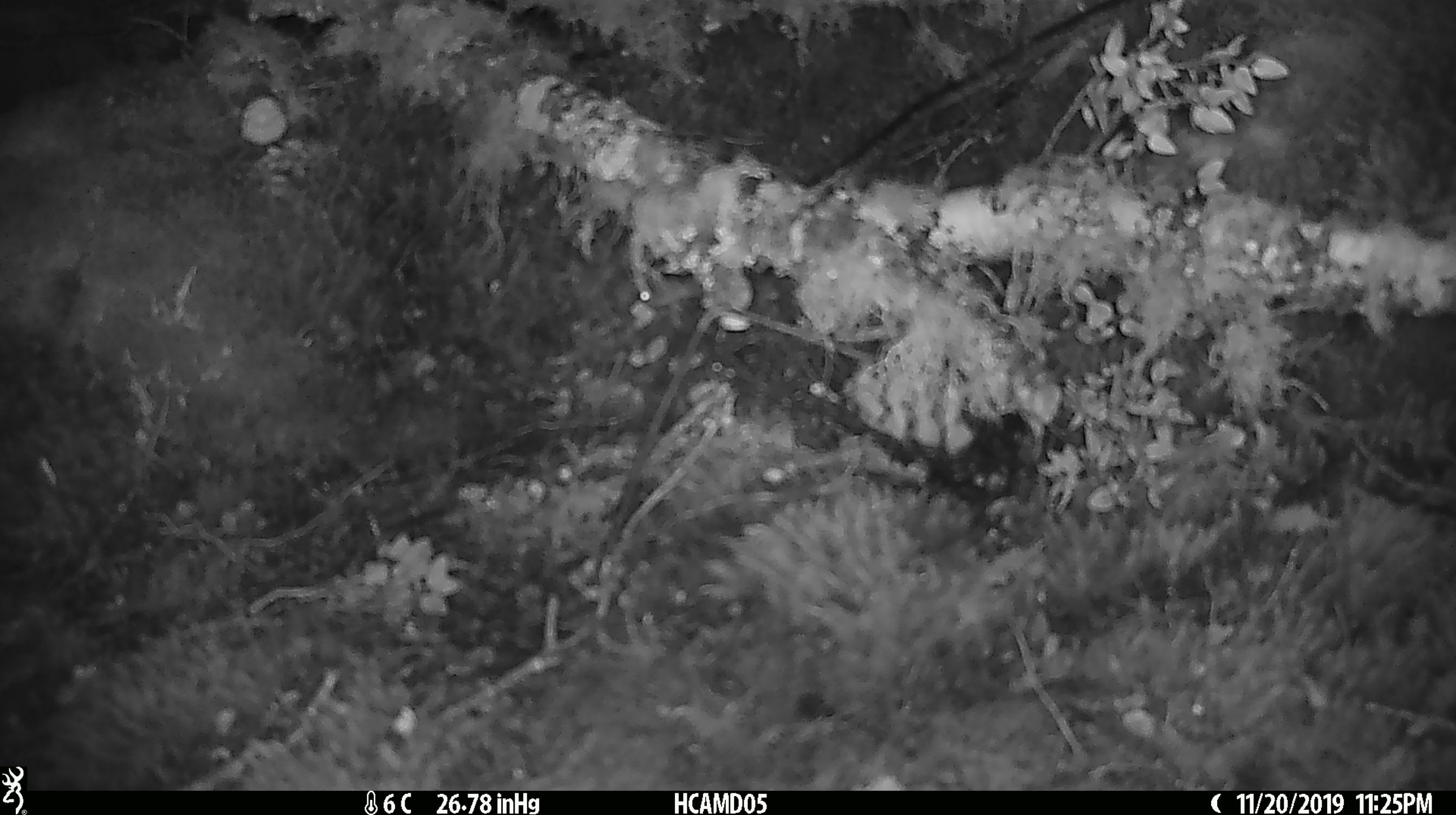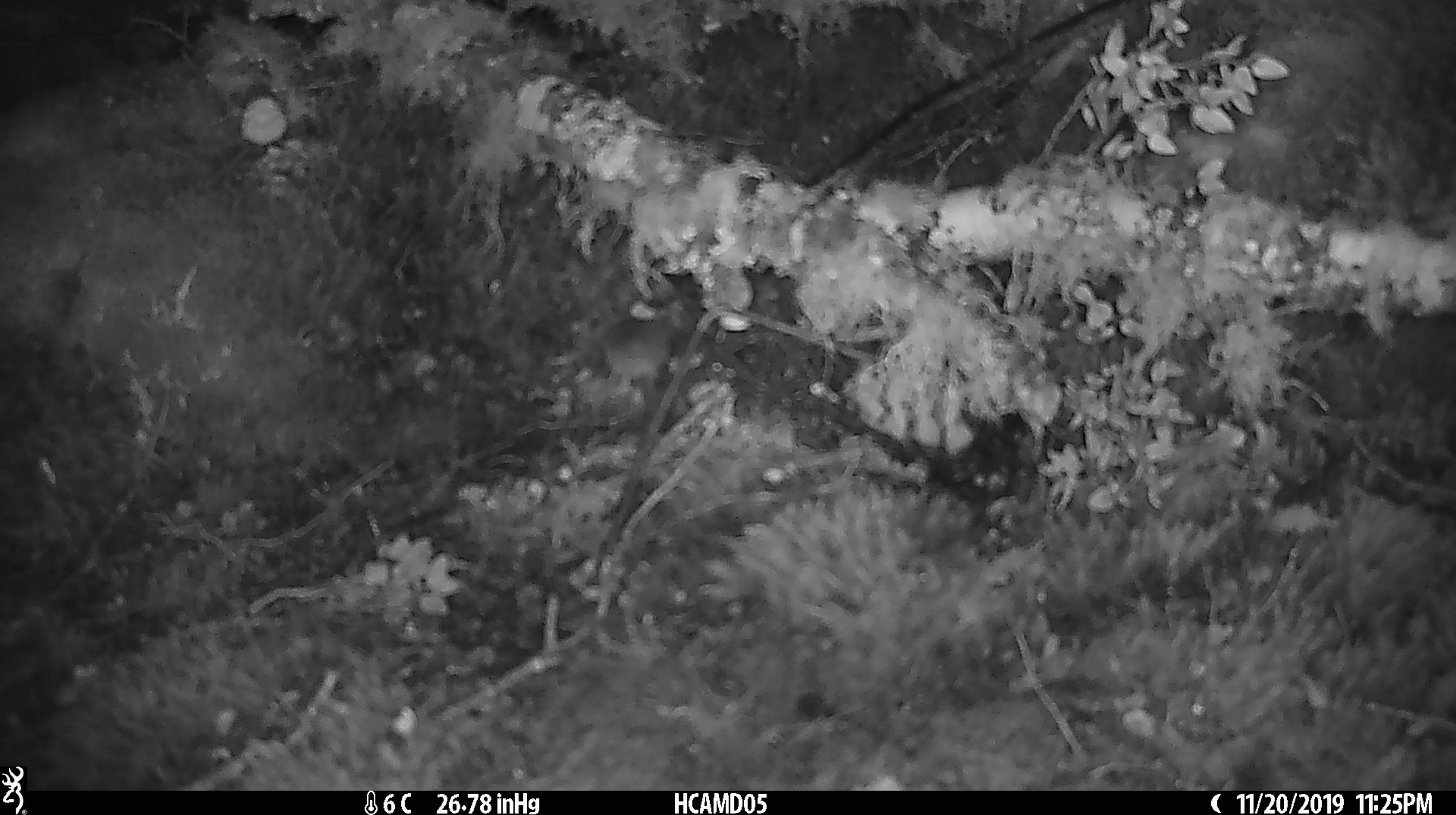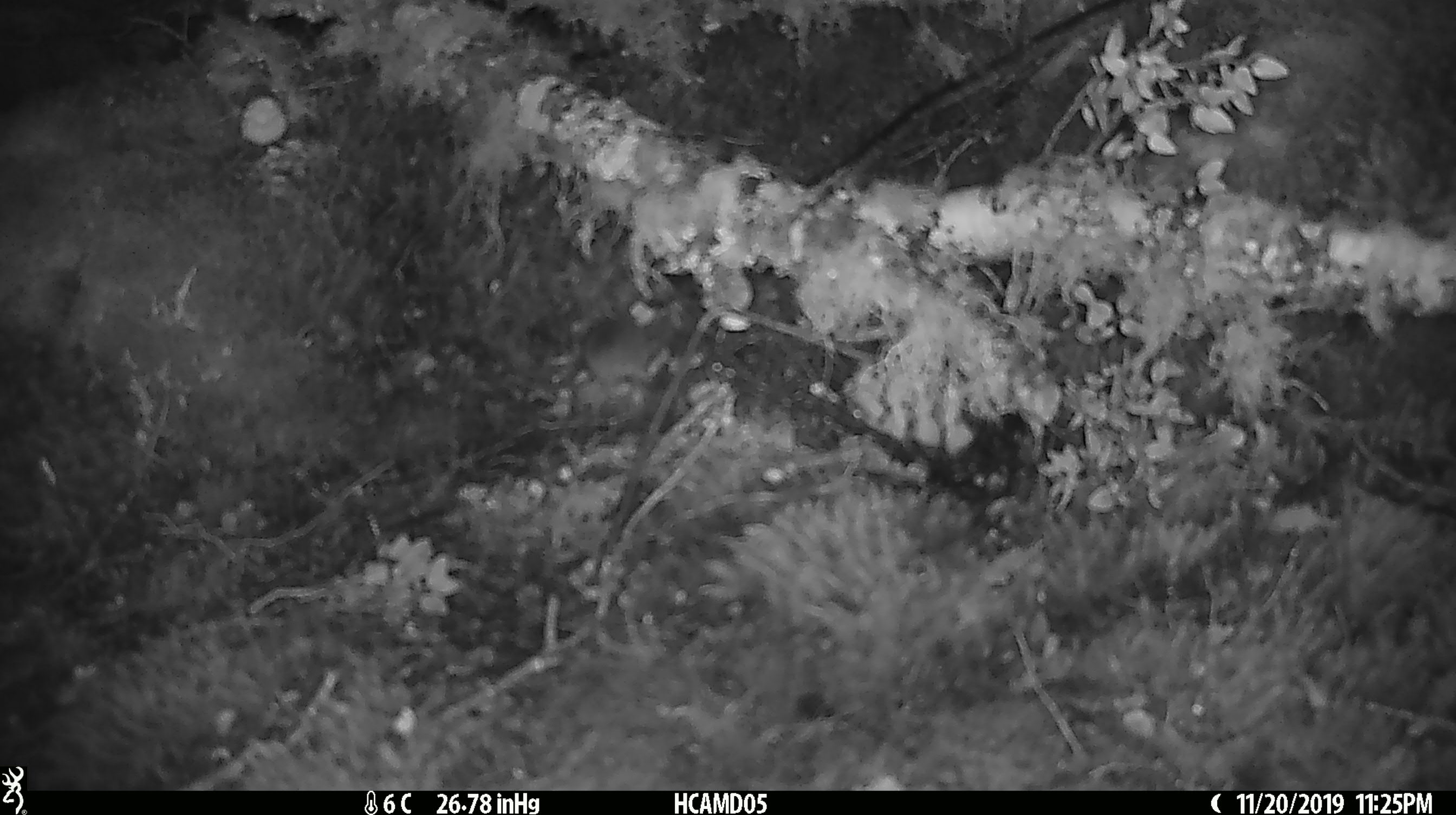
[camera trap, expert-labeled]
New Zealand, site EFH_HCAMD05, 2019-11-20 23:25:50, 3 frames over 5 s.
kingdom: Animalia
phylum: Chordata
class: Mammalia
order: Rodentia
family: Muridae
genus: Mus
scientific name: Mus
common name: mouse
Mouse (Mus).